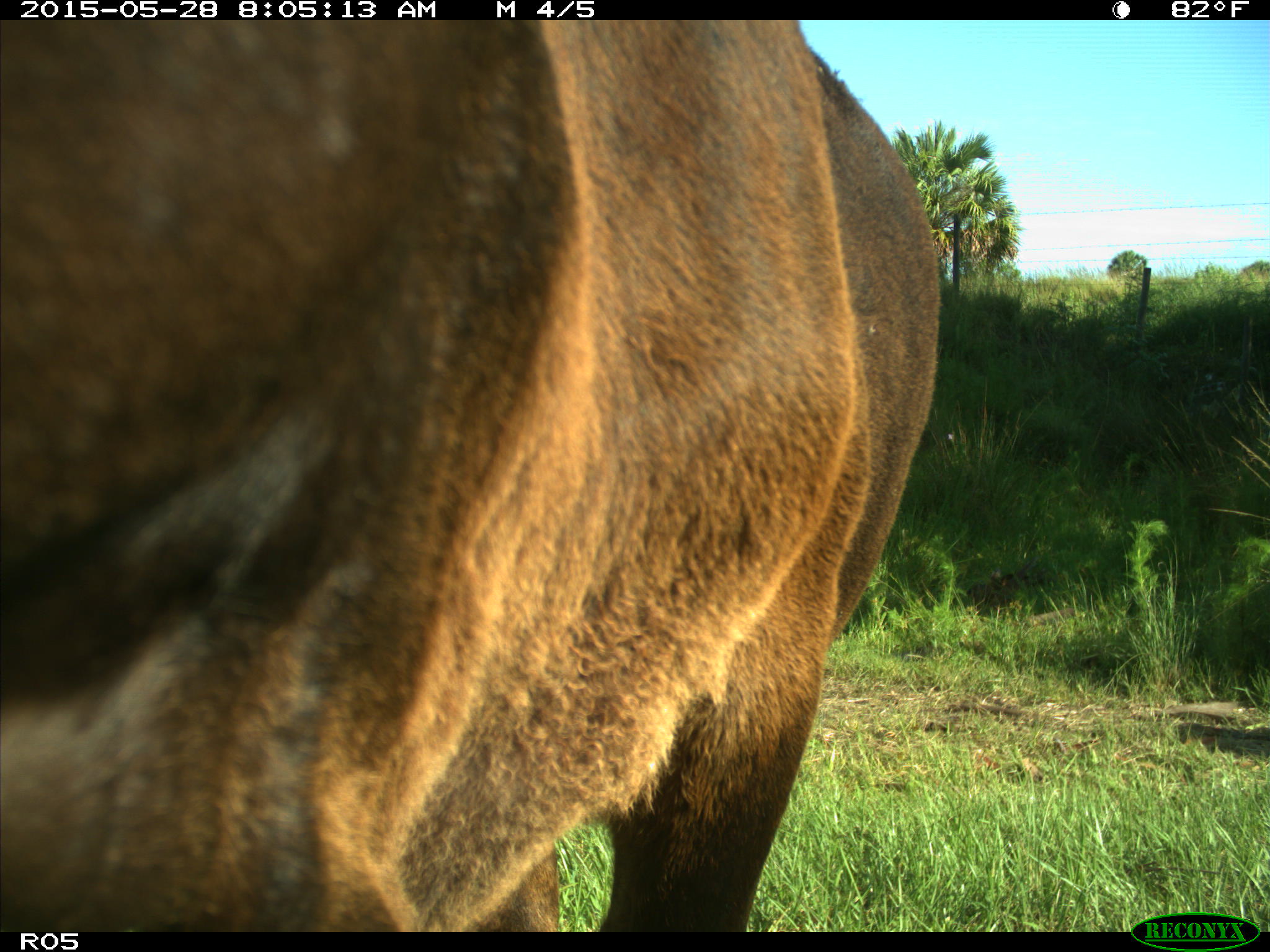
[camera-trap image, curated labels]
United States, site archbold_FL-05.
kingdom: Animalia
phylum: Chordata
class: Mammalia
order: Artiodactyla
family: Bovidae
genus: Bos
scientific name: Bos taurus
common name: domestic cow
Bos taurus (domestic cow).